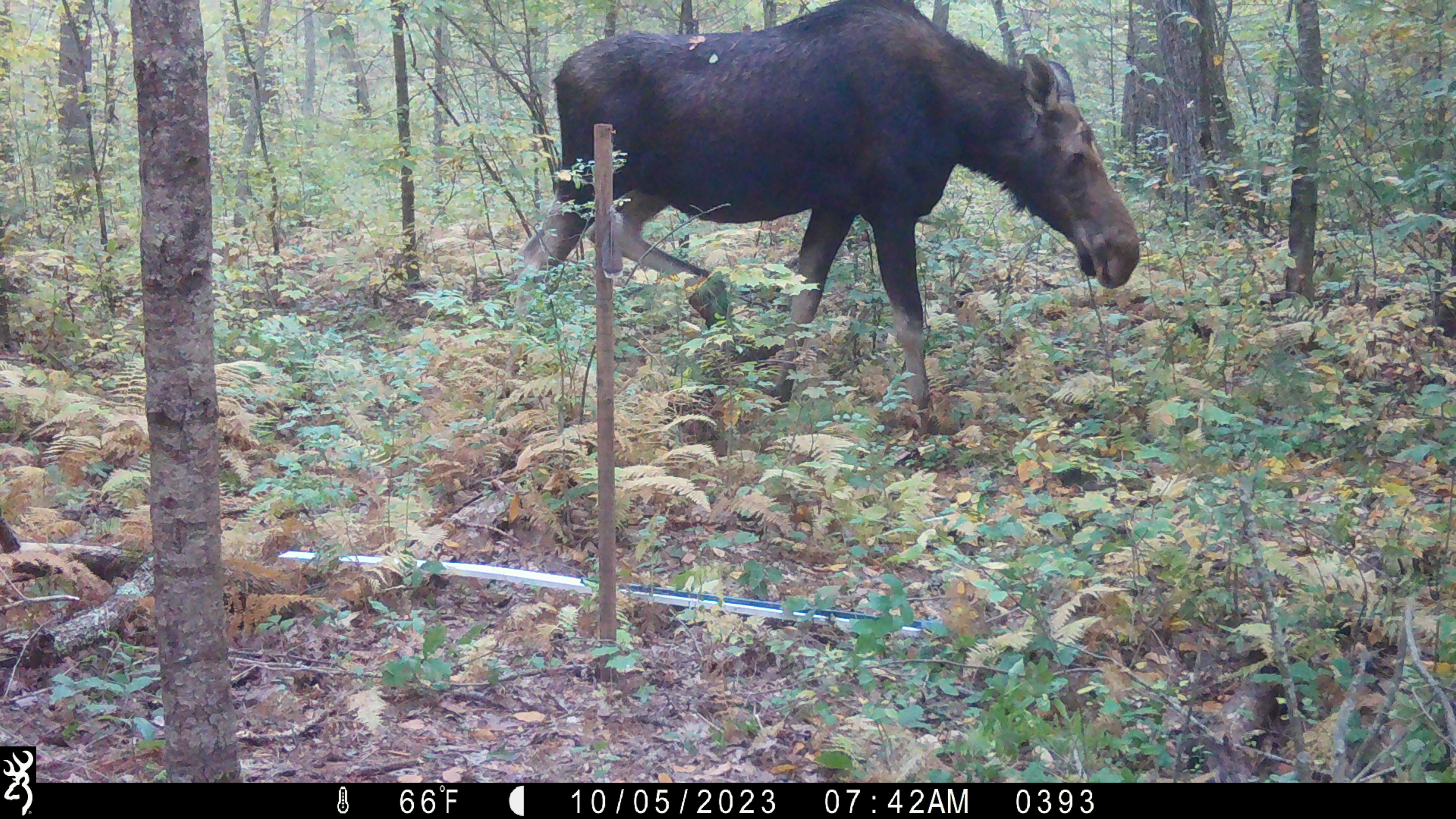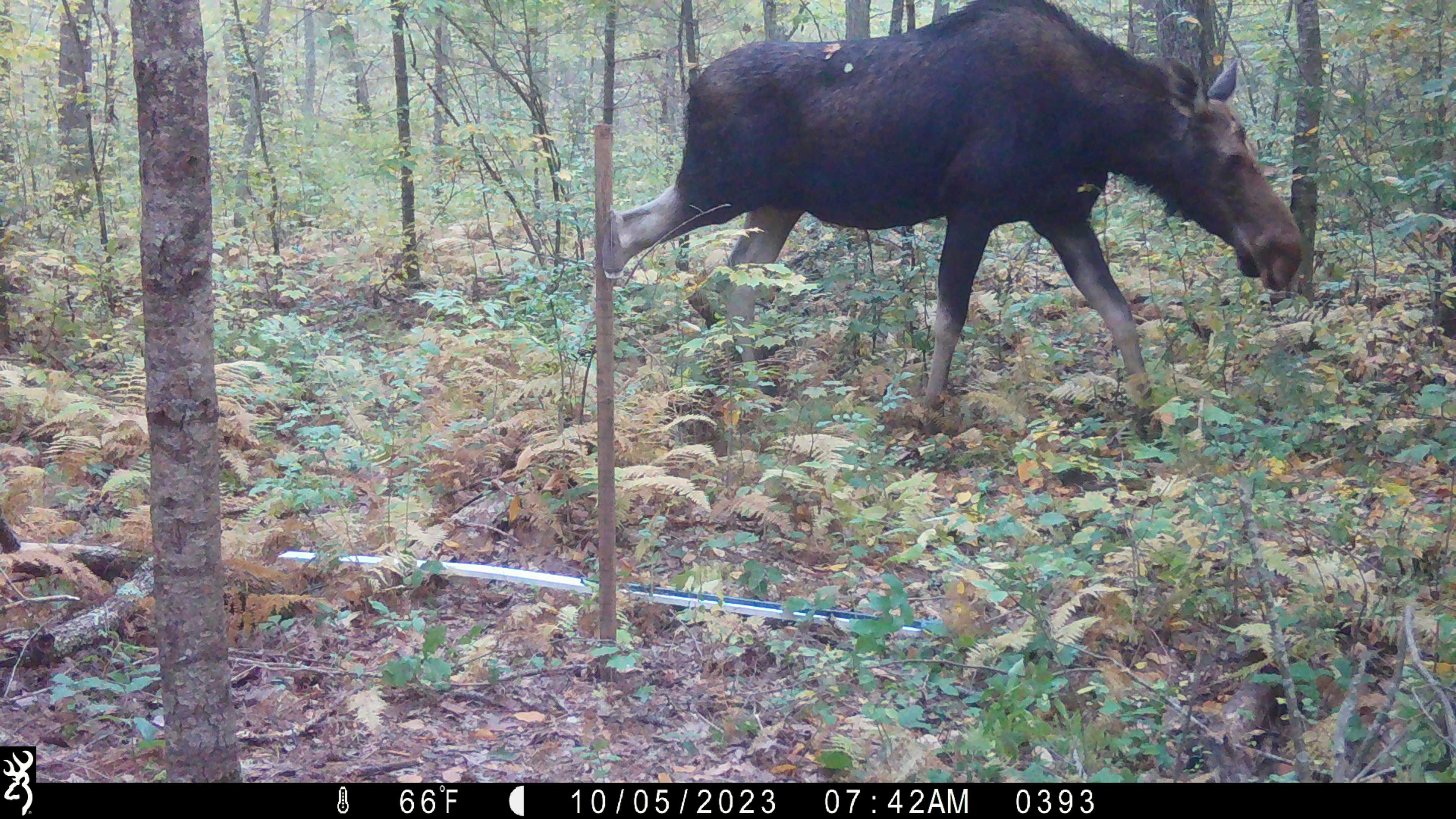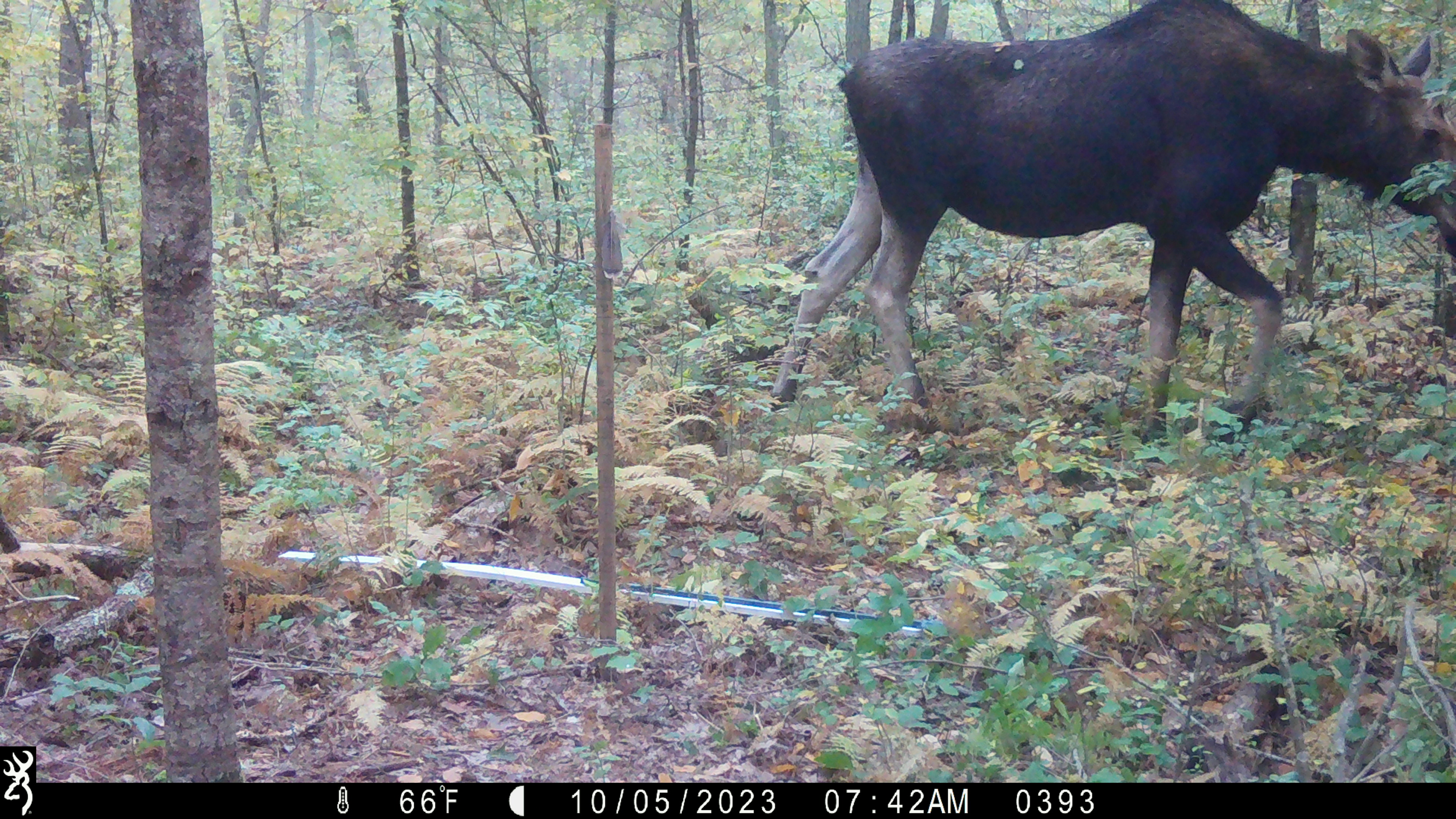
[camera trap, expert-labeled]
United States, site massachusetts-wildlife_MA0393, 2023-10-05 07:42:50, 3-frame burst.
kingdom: Animalia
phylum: Chordata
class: Mammalia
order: Artiodactyla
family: Cervidae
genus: Alces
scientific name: Alces alces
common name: moose